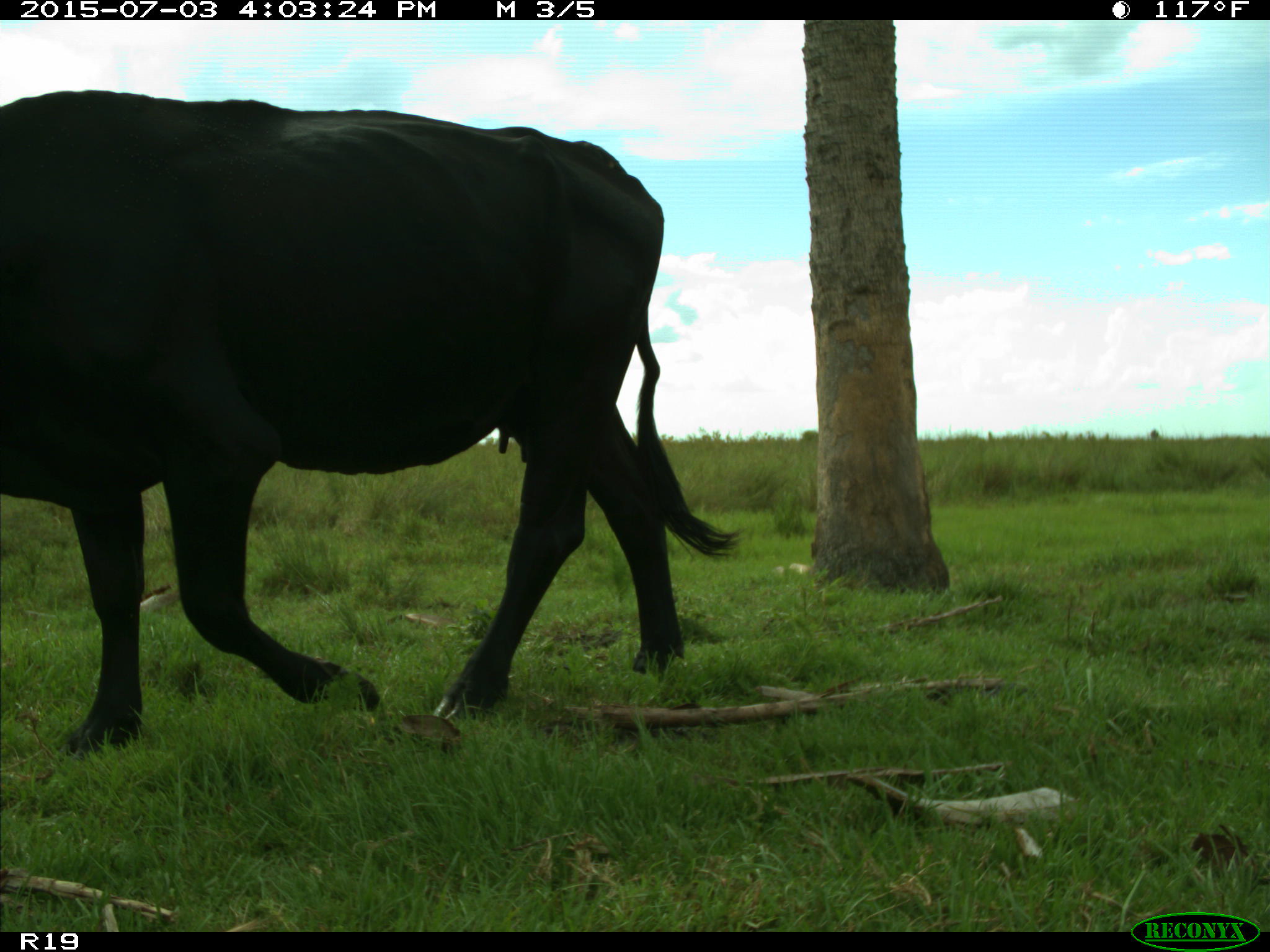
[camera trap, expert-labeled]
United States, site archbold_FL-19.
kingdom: Animalia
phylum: Chordata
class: Mammalia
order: Artiodactyla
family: Bovidae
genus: Bos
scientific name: Bos taurus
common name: domestic cow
Bos taurus (domestic cow).